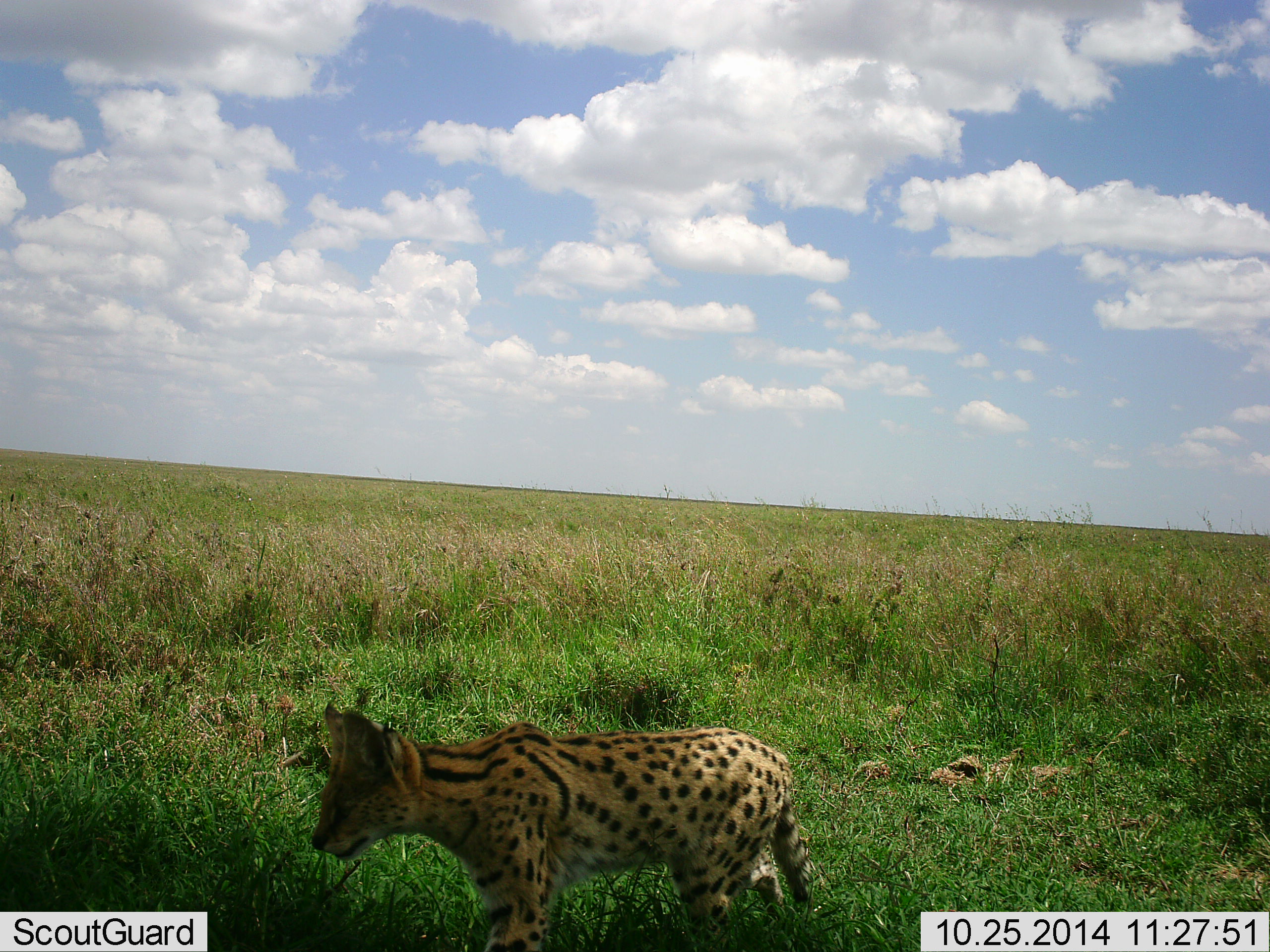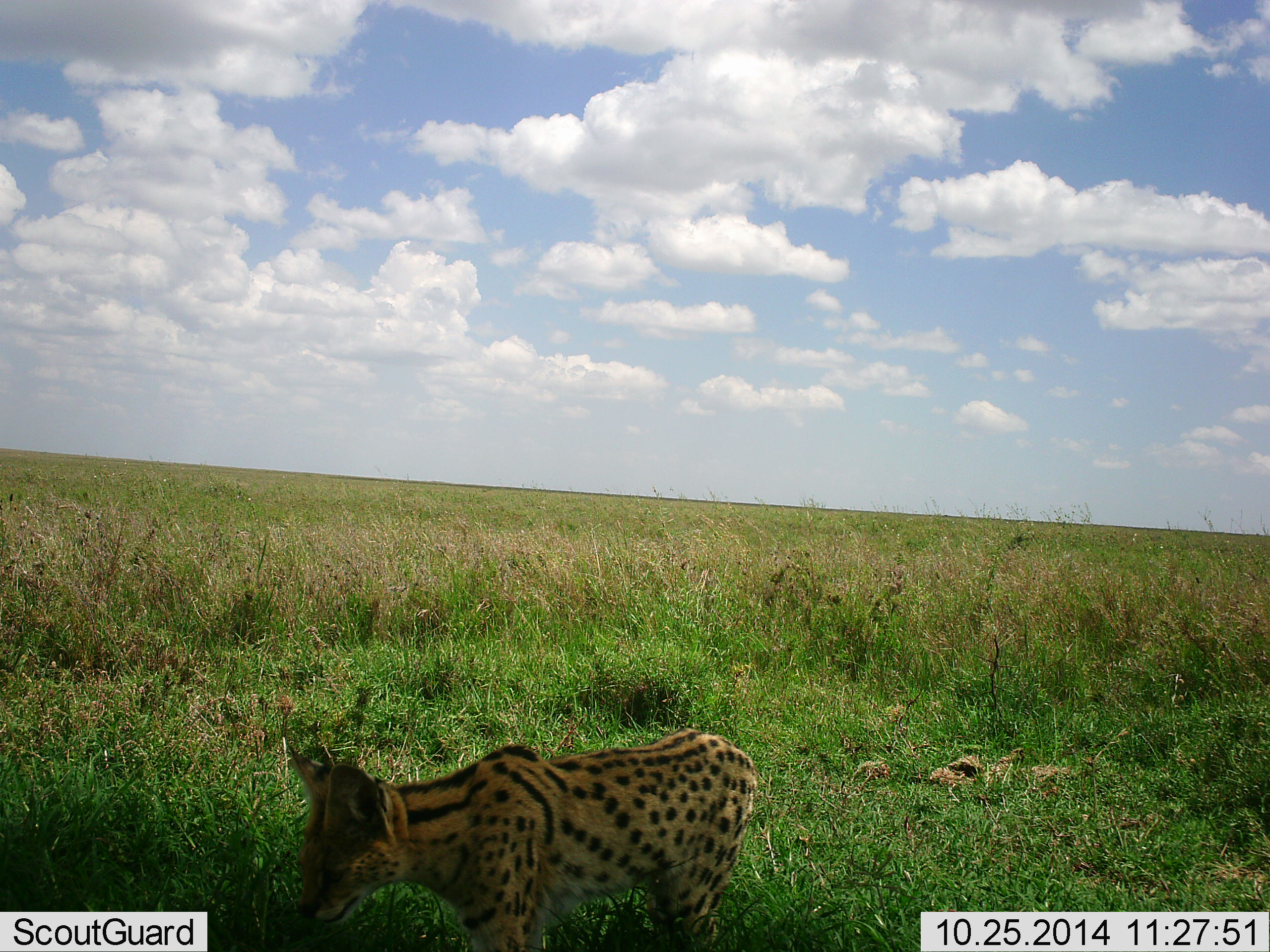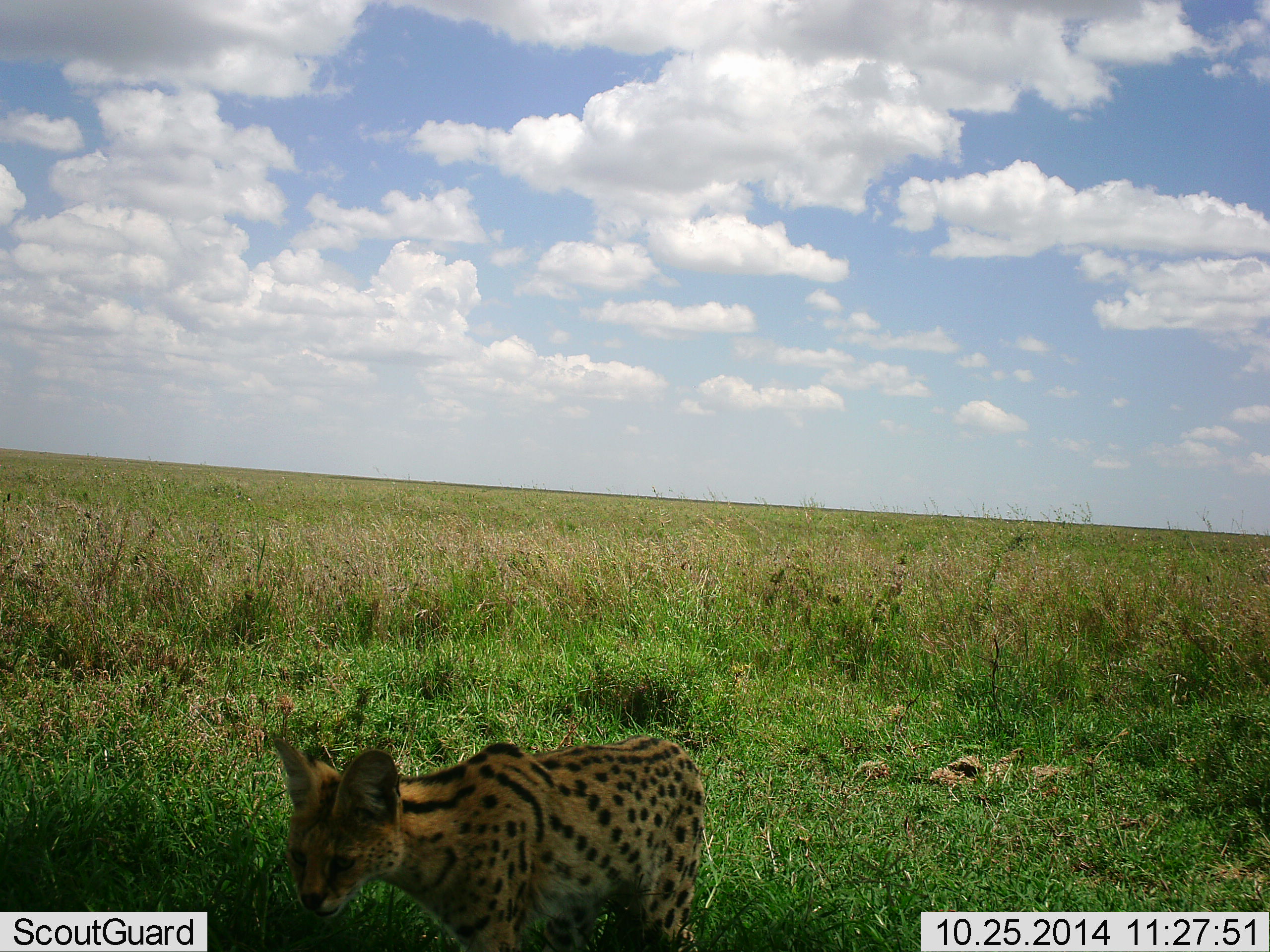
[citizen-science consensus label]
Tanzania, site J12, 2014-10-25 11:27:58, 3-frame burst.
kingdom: Animalia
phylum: Chordata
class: Mammalia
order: Carnivora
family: Felidae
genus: Leptailurus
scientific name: Leptailurus serval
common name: serval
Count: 1.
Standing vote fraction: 30%.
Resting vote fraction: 0%.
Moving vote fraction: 70%.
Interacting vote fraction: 0%.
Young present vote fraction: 0%.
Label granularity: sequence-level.